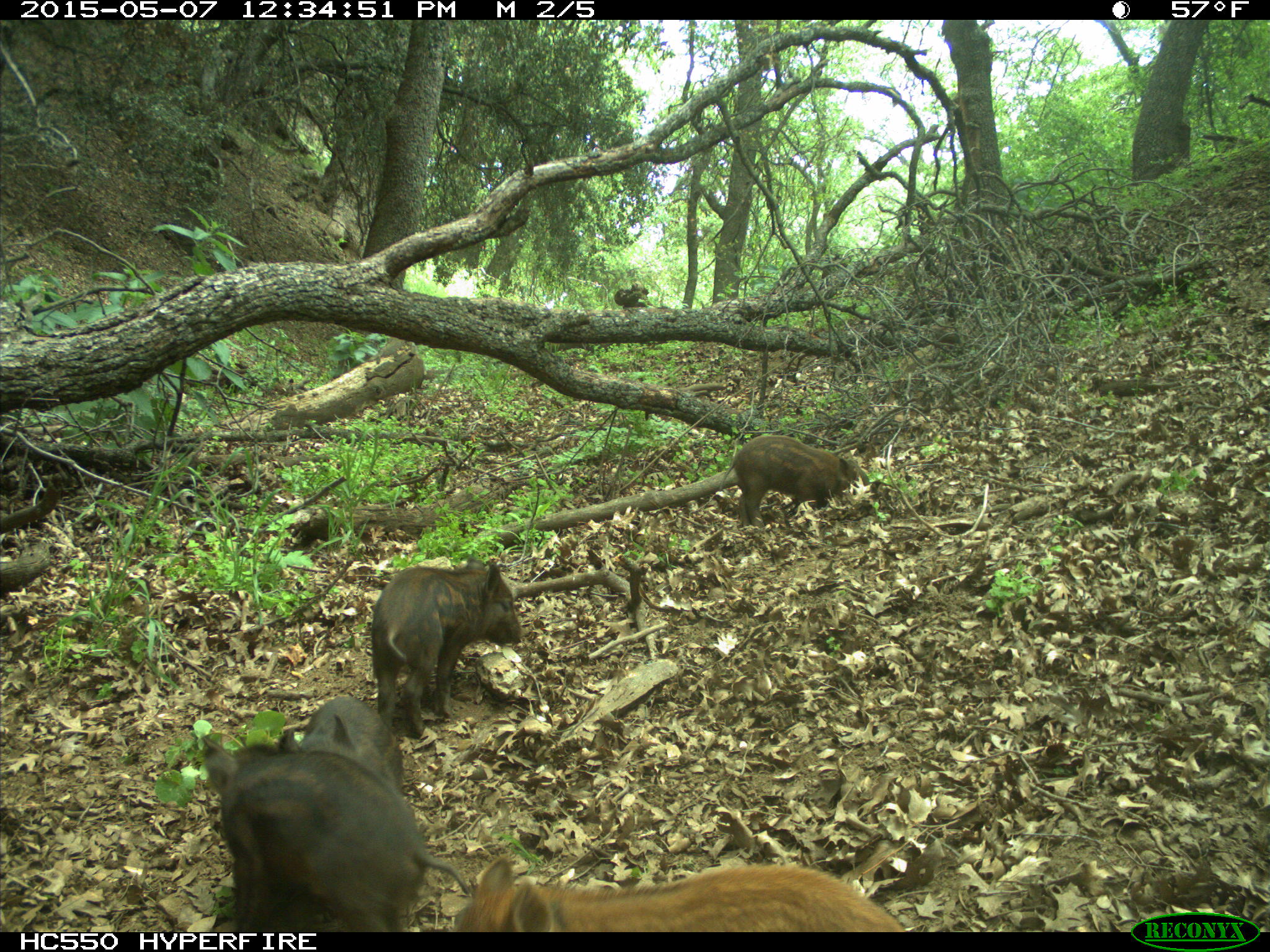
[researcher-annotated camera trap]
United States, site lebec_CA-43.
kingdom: Animalia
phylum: Chordata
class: Mammalia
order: Artiodactyla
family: Suidae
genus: Sus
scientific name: Sus scrofa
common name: wild boar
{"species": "Sus scrofa (wild boar)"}